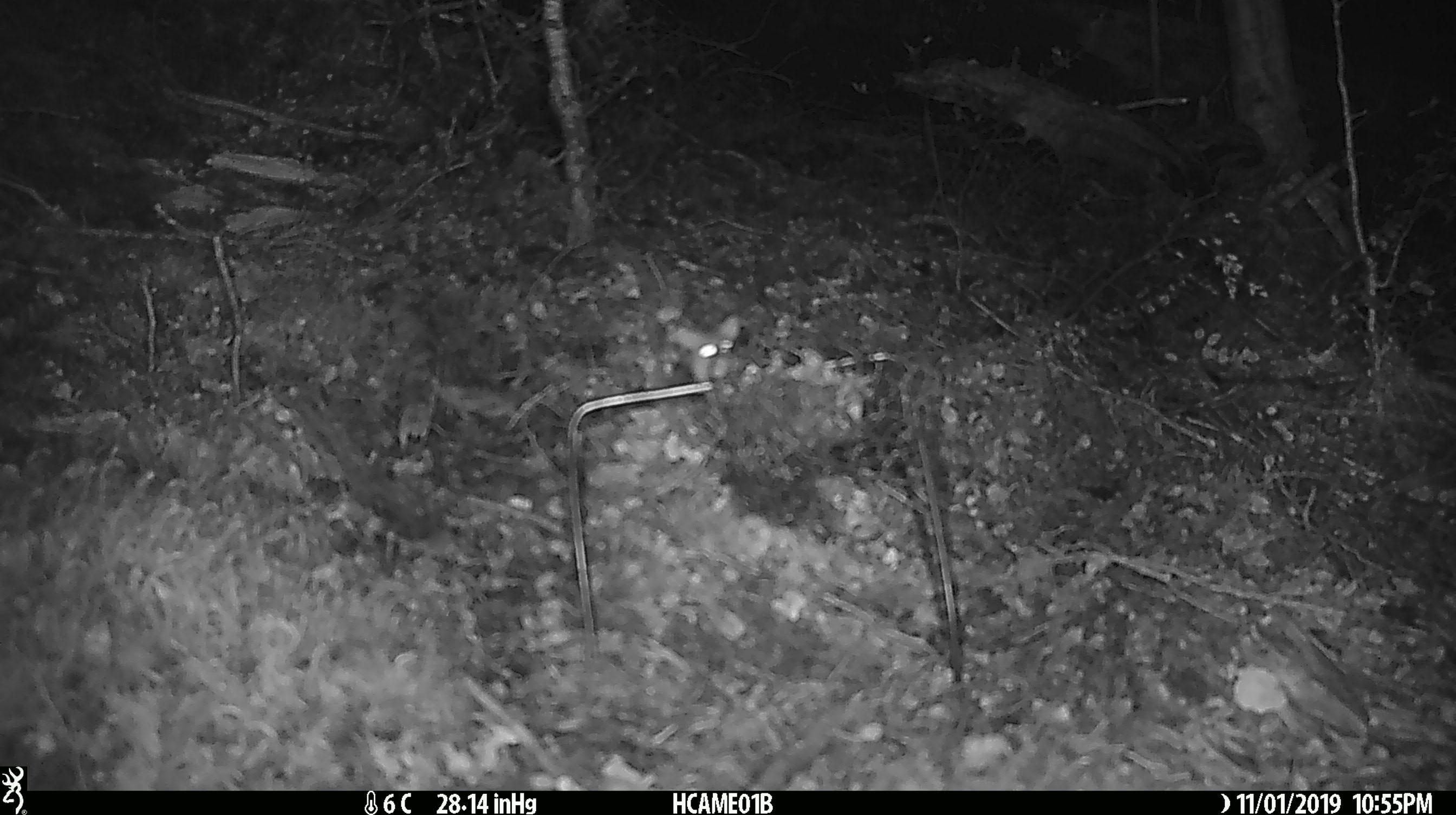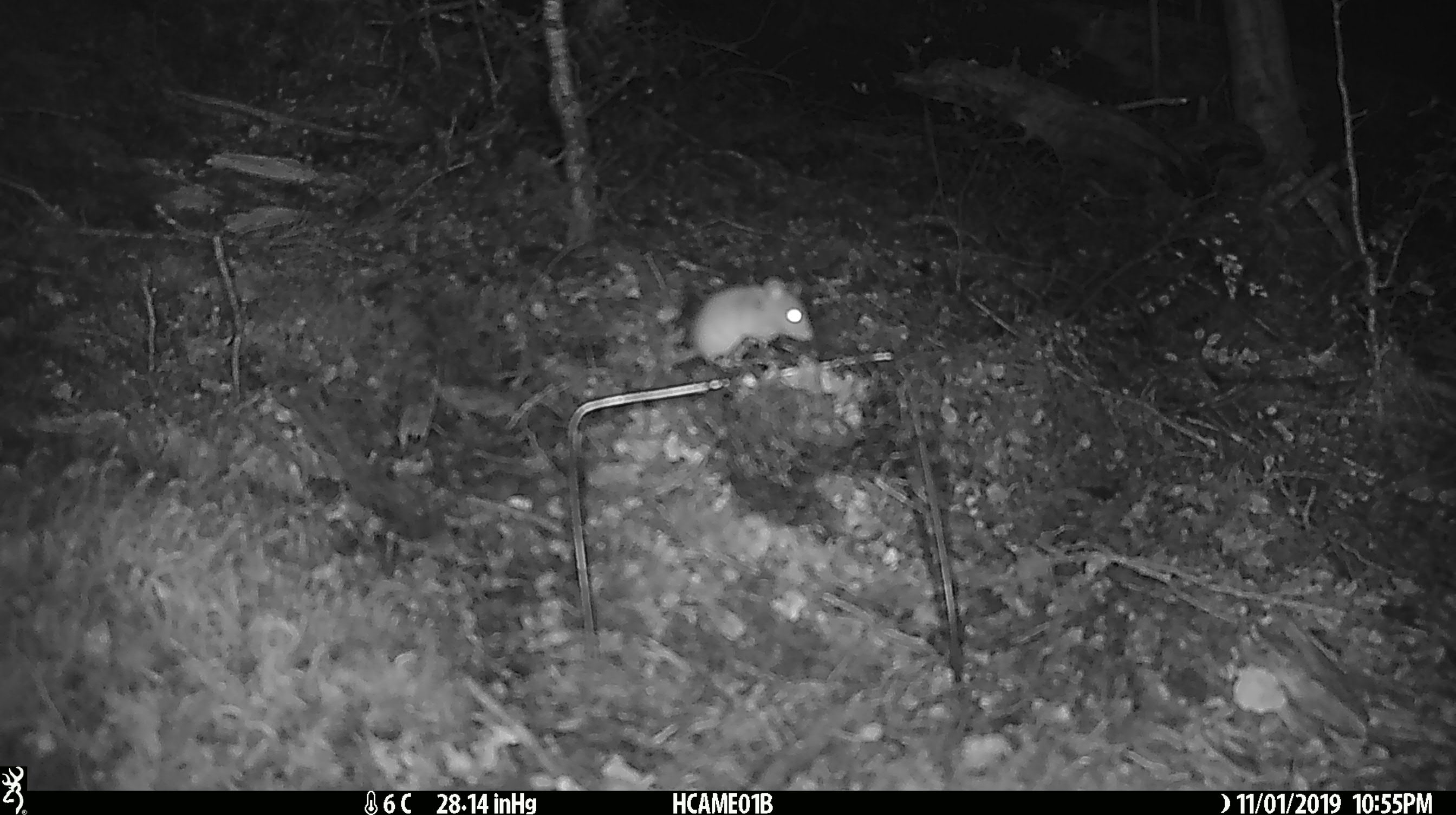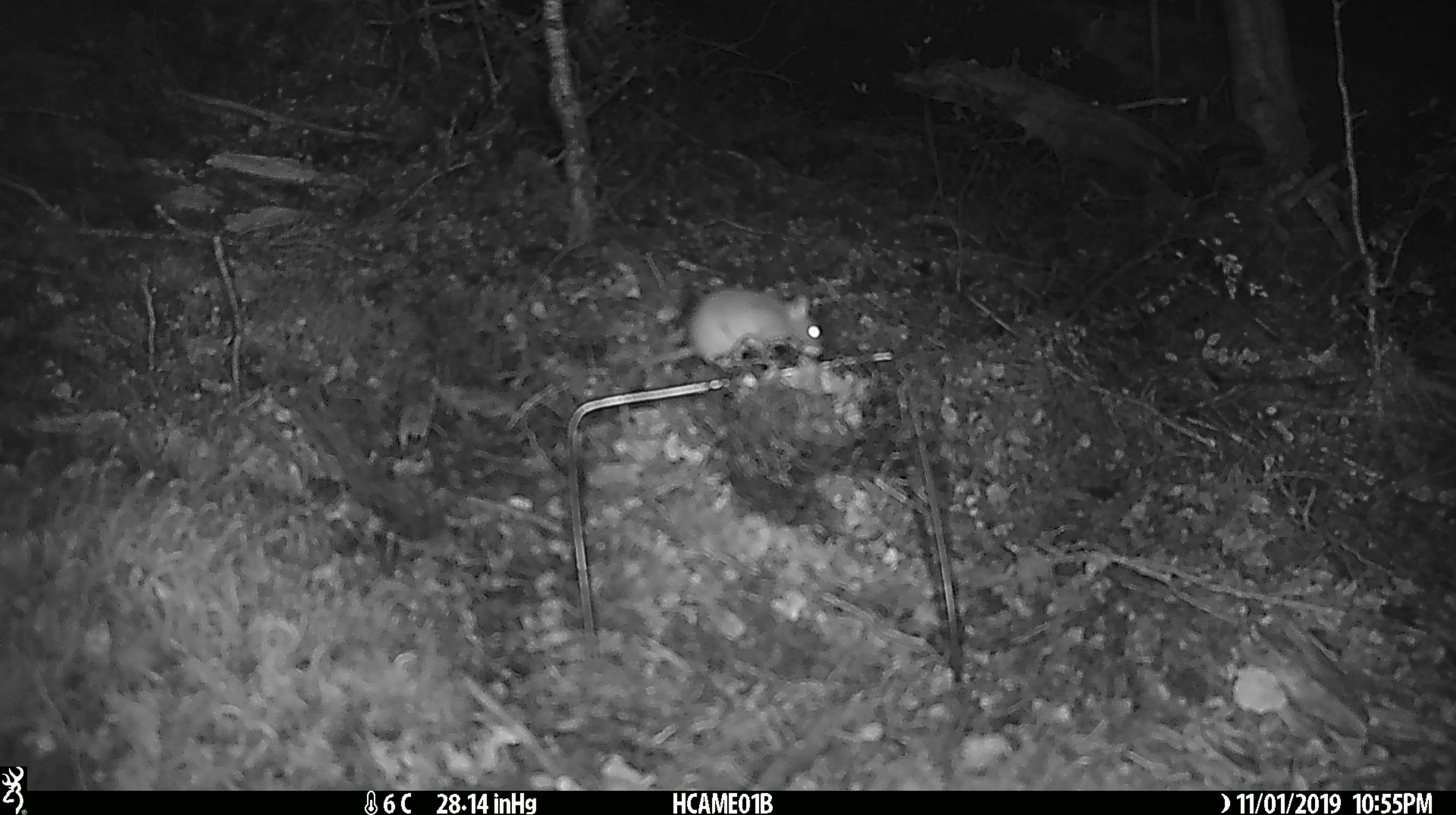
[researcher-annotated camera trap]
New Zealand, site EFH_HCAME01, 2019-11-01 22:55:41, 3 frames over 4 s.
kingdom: Animalia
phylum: Chordata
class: Mammalia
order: Rodentia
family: Muridae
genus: Mus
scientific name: Mus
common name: mouse